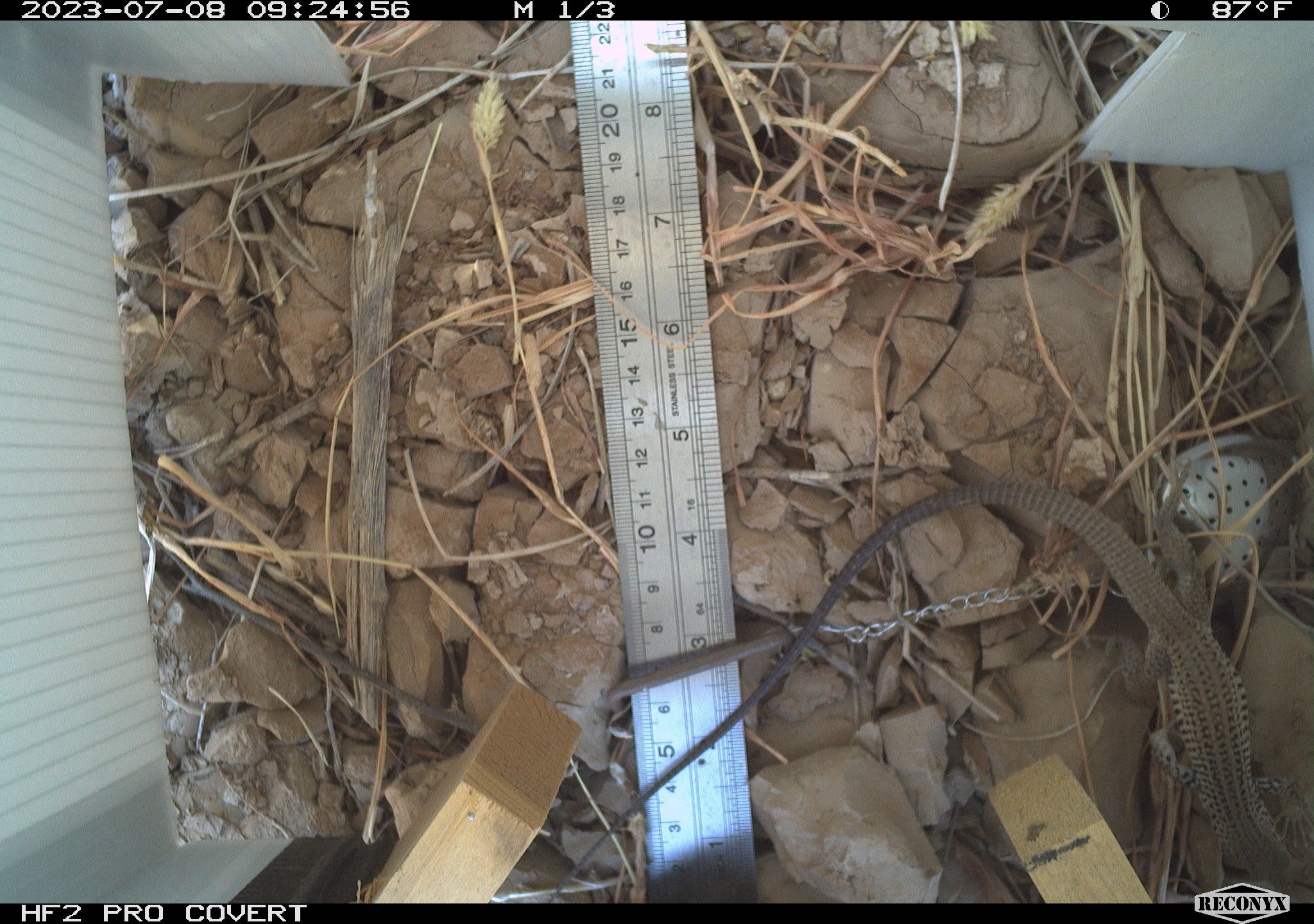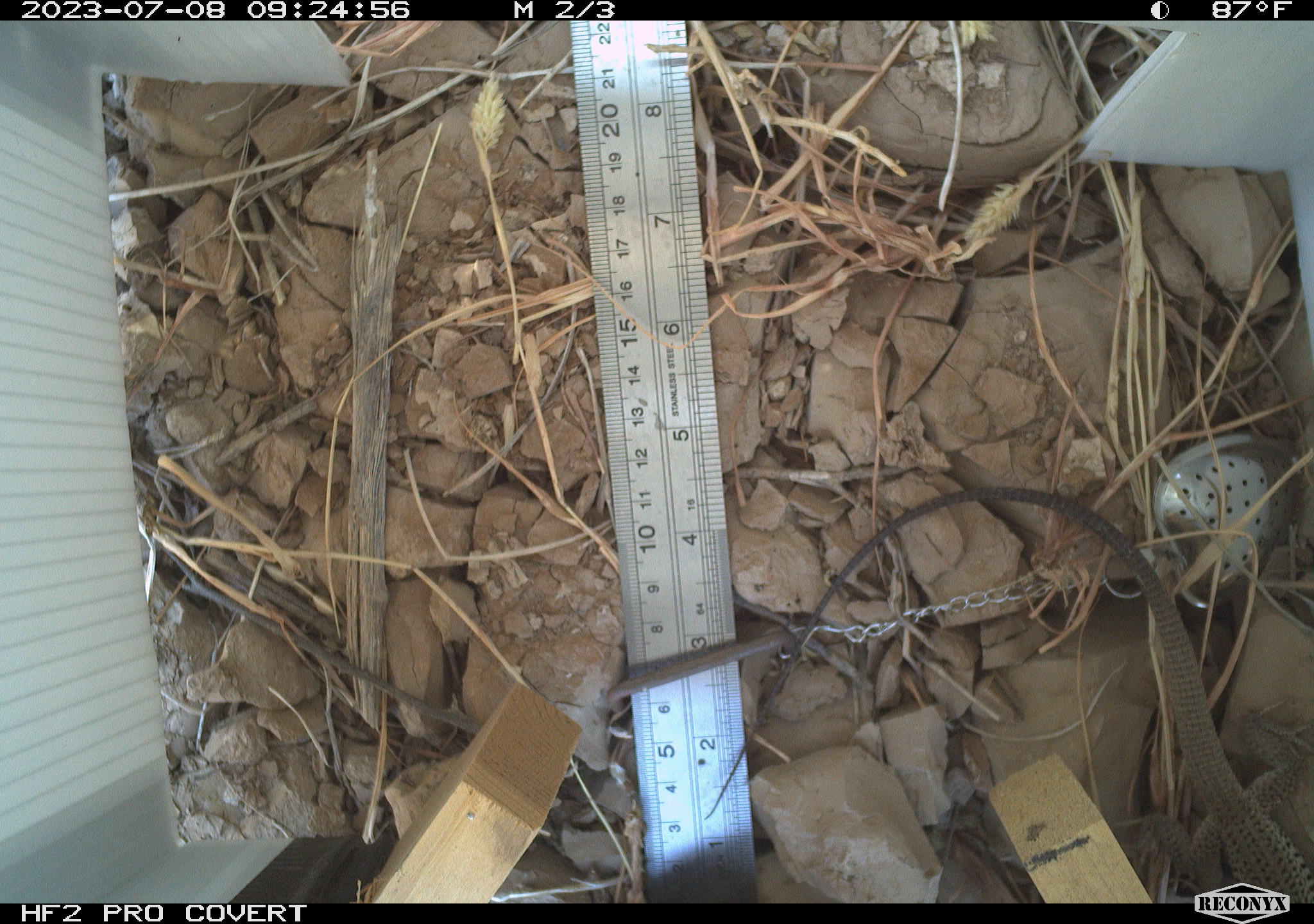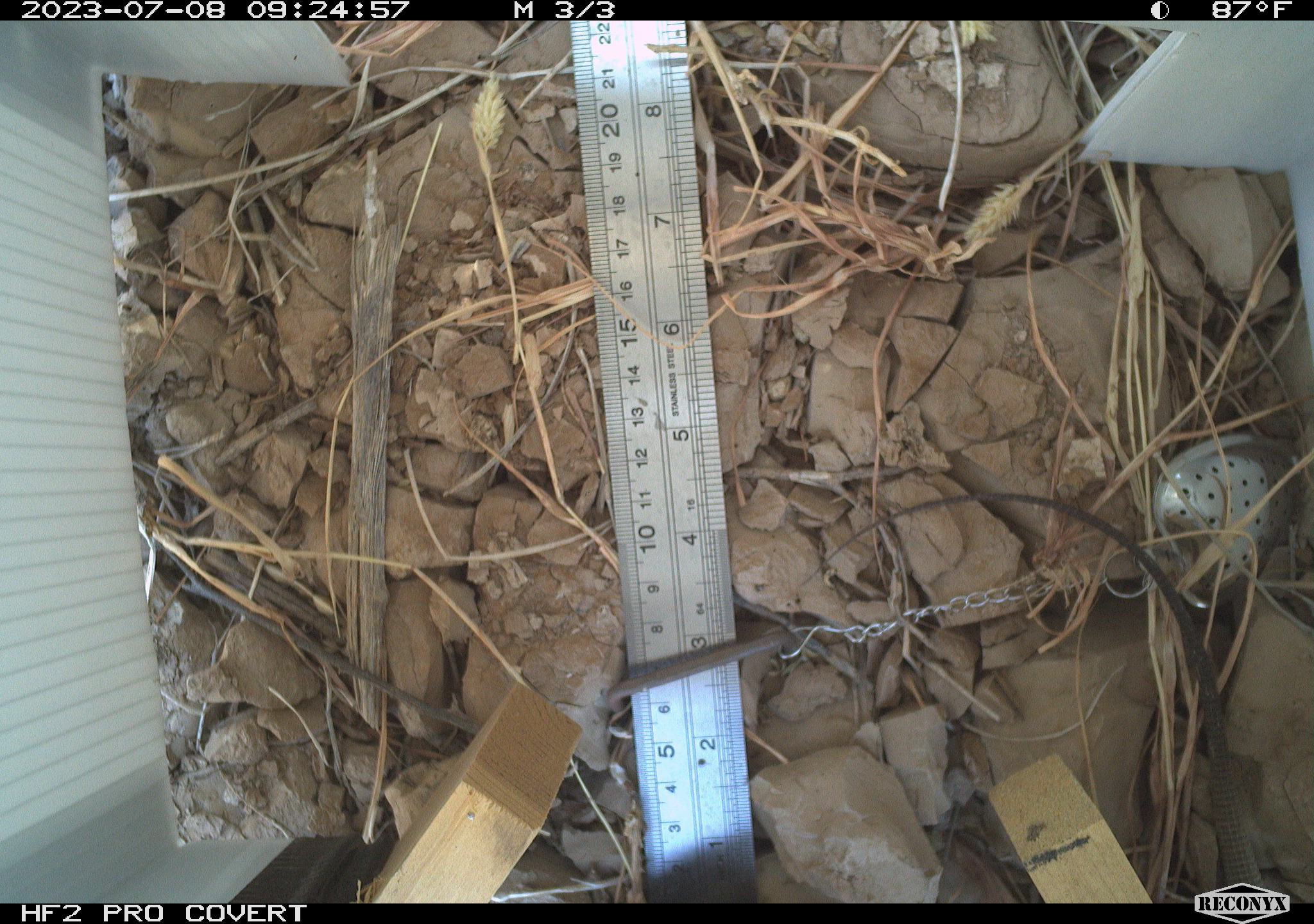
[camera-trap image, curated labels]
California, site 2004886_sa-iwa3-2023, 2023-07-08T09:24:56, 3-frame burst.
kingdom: Animalia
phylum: Chordata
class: Reptilia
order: Squamata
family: Teiidae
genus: Aspidoscelis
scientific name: Aspidoscelis tigris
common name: western whiptail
Western whiptail (Aspidoscelis tigris).